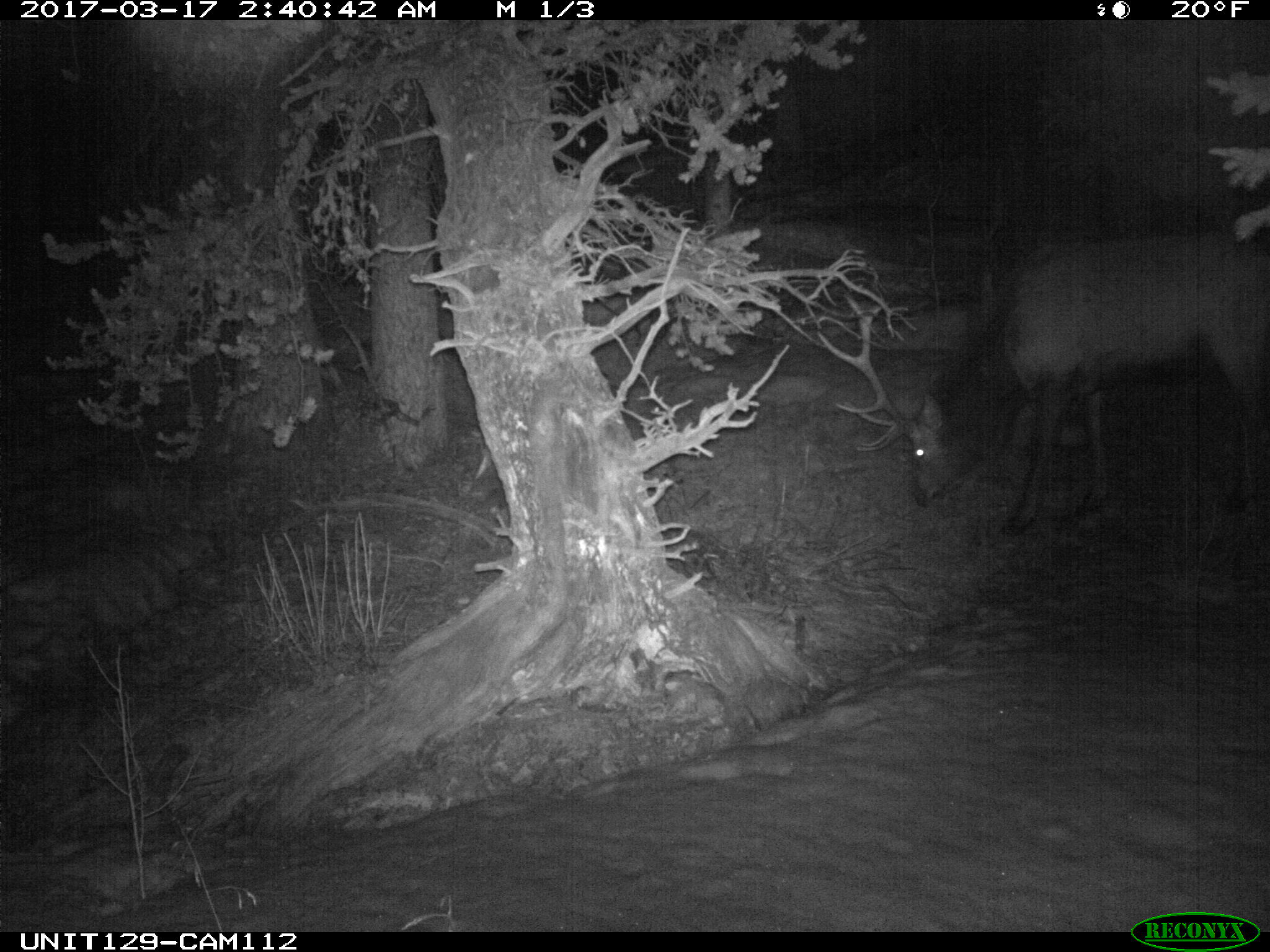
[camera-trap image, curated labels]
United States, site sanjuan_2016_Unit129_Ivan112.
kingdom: Animalia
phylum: Chordata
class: Mammalia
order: Artiodactyla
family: Cervidae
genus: Cervus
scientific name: Cervus elaphus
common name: red deer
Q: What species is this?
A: Cervus elaphus (red deer).